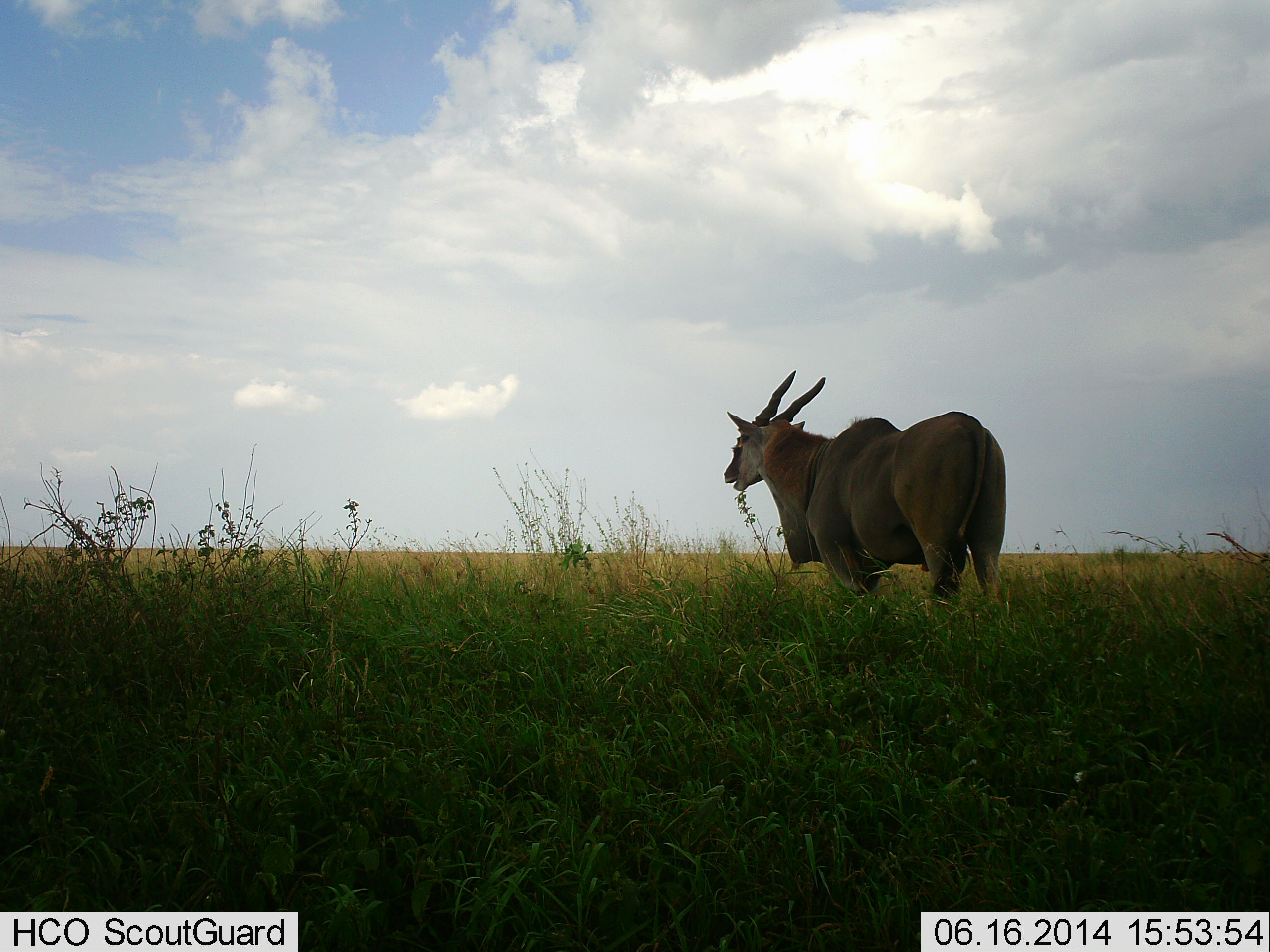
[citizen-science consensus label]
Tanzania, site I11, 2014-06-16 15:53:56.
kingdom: Animalia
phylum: Chordata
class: Mammalia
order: Artiodactyla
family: Bovidae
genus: Tragelaphus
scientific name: Tragelaphus oryx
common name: eland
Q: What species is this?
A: Eland (Tragelaphus oryx).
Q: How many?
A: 1.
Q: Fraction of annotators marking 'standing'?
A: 80%.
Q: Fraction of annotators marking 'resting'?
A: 0%.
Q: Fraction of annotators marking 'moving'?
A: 0%.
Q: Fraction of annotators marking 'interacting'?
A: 0%.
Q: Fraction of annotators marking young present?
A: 0%.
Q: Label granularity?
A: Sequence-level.